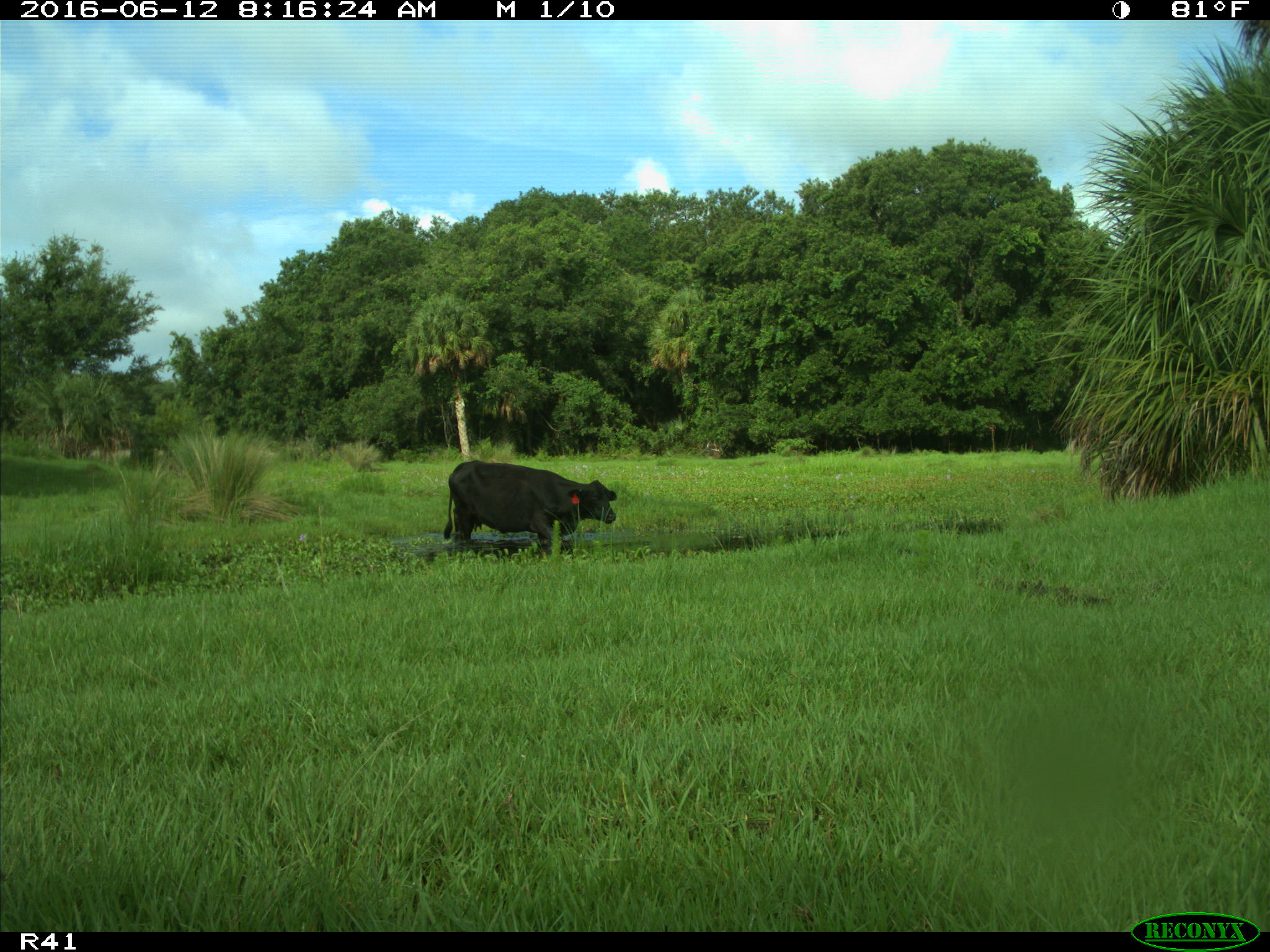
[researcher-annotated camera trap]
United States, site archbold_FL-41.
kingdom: Animalia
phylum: Chordata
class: Mammalia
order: Artiodactyla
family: Bovidae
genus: Bos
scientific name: Bos taurus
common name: domestic cow